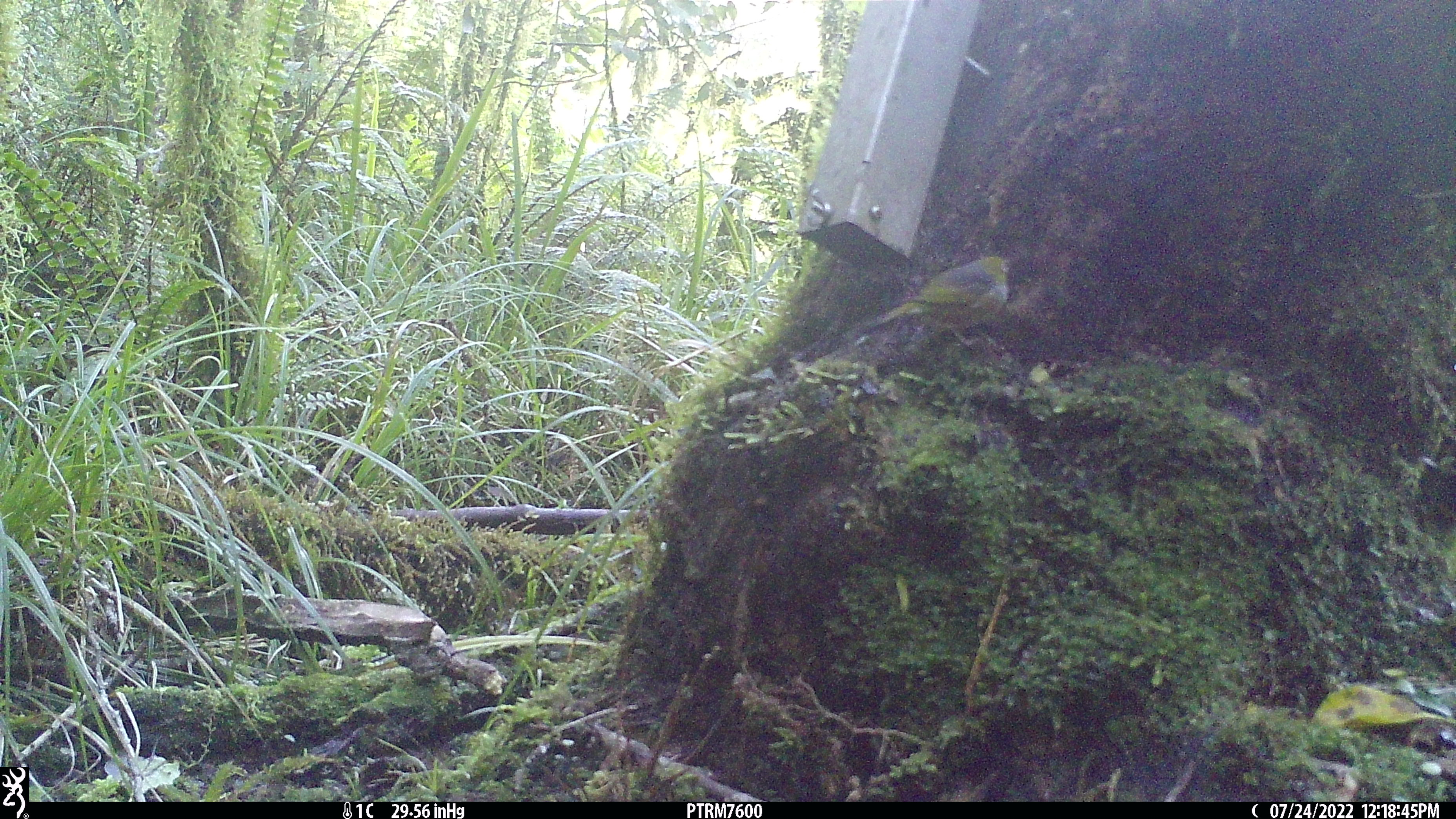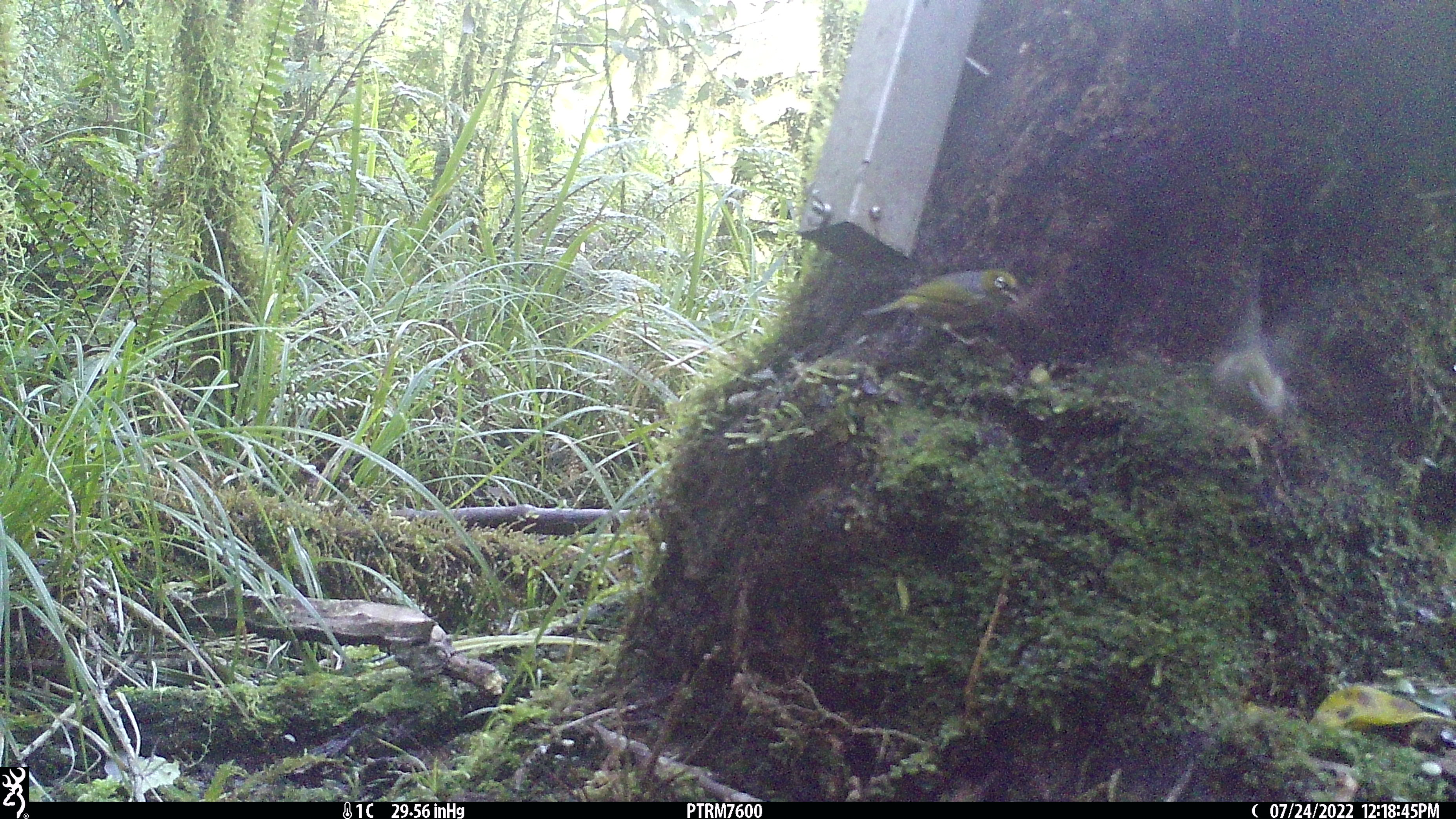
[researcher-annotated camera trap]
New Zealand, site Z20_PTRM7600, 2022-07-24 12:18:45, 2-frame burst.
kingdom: Animalia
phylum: Chordata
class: Aves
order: Passeriformes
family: Zosteropidae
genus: Zosterops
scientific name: Zosterops lateralis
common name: silvereye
Silvereye (Zosterops lateralis).